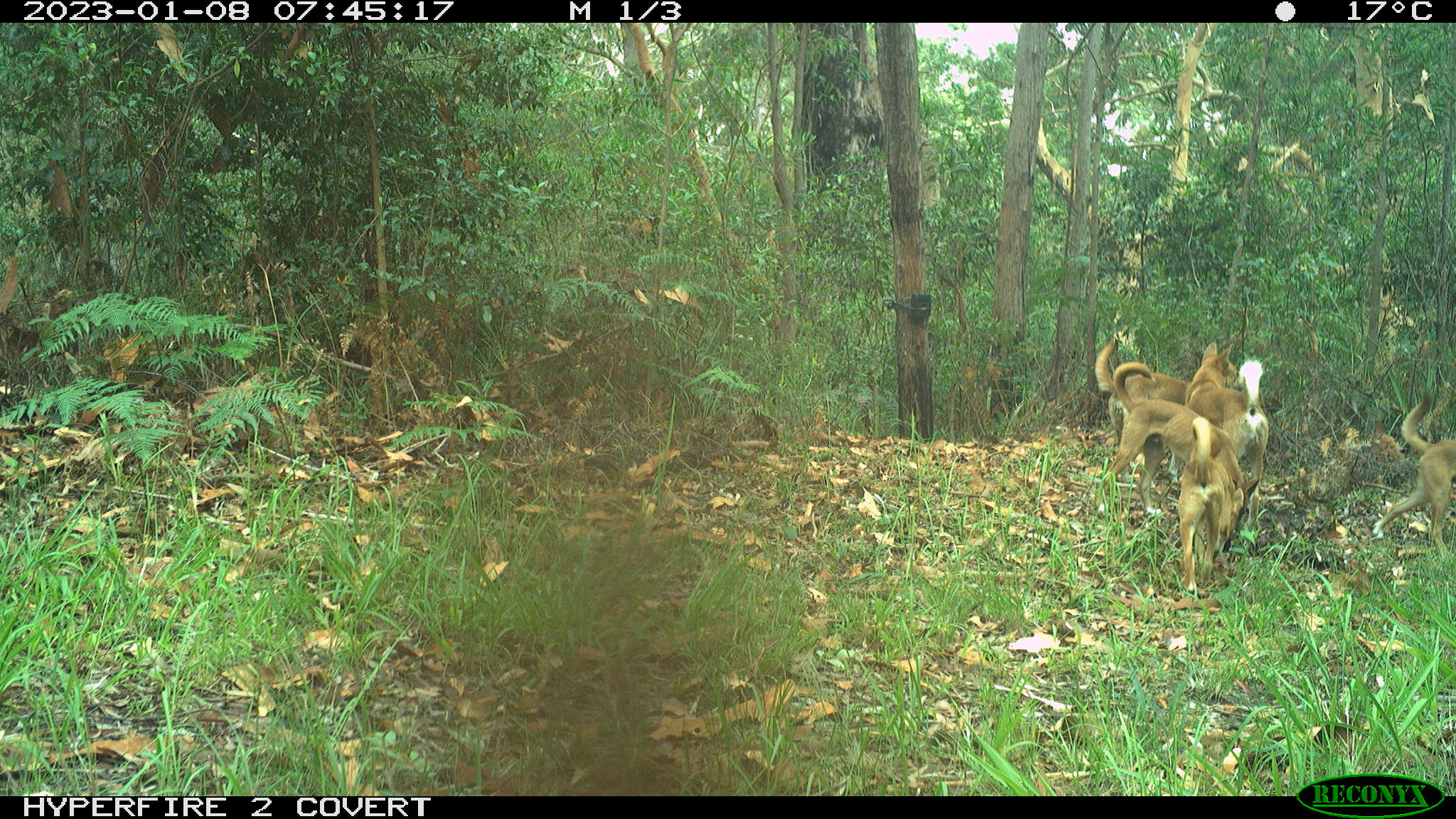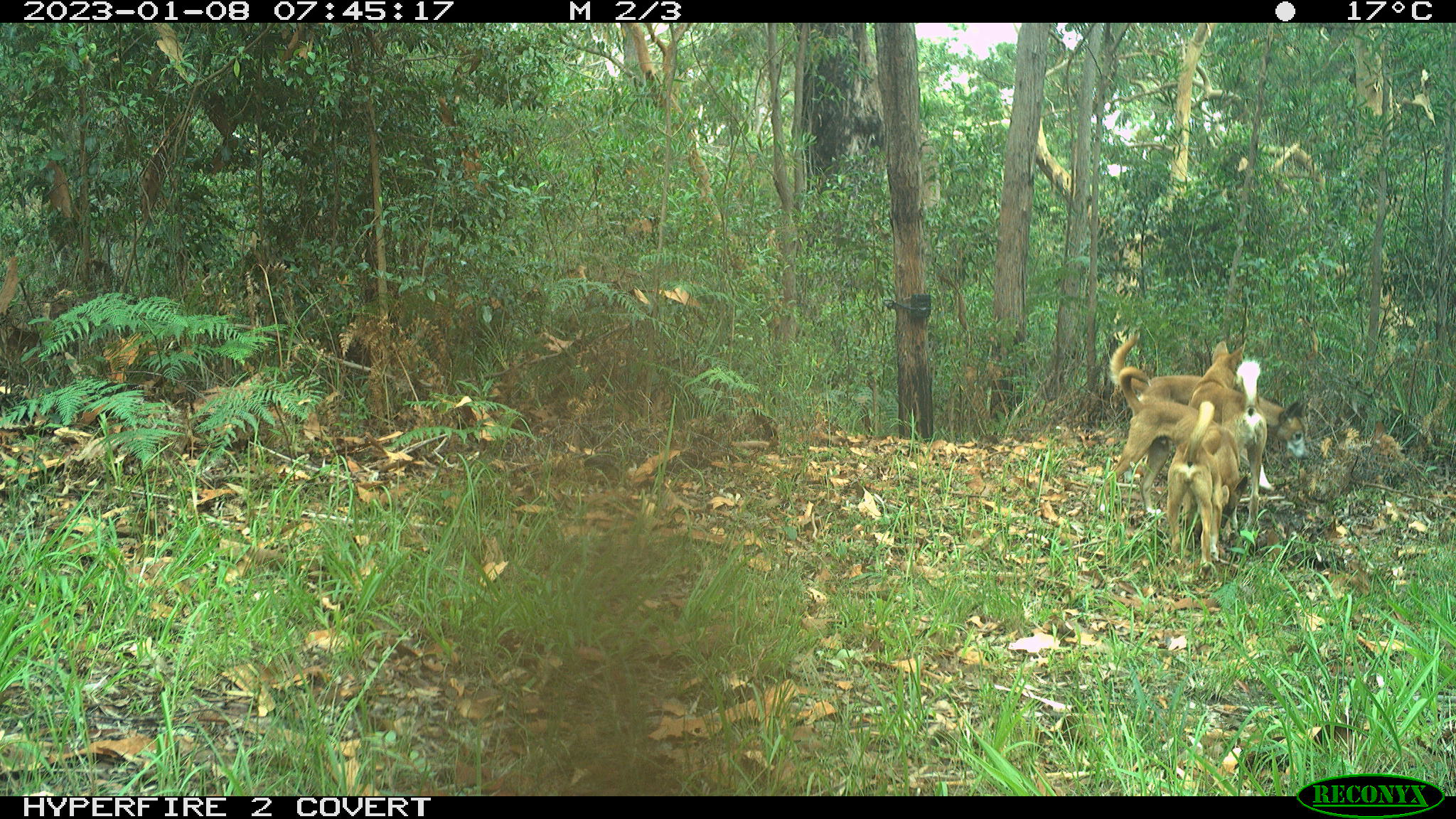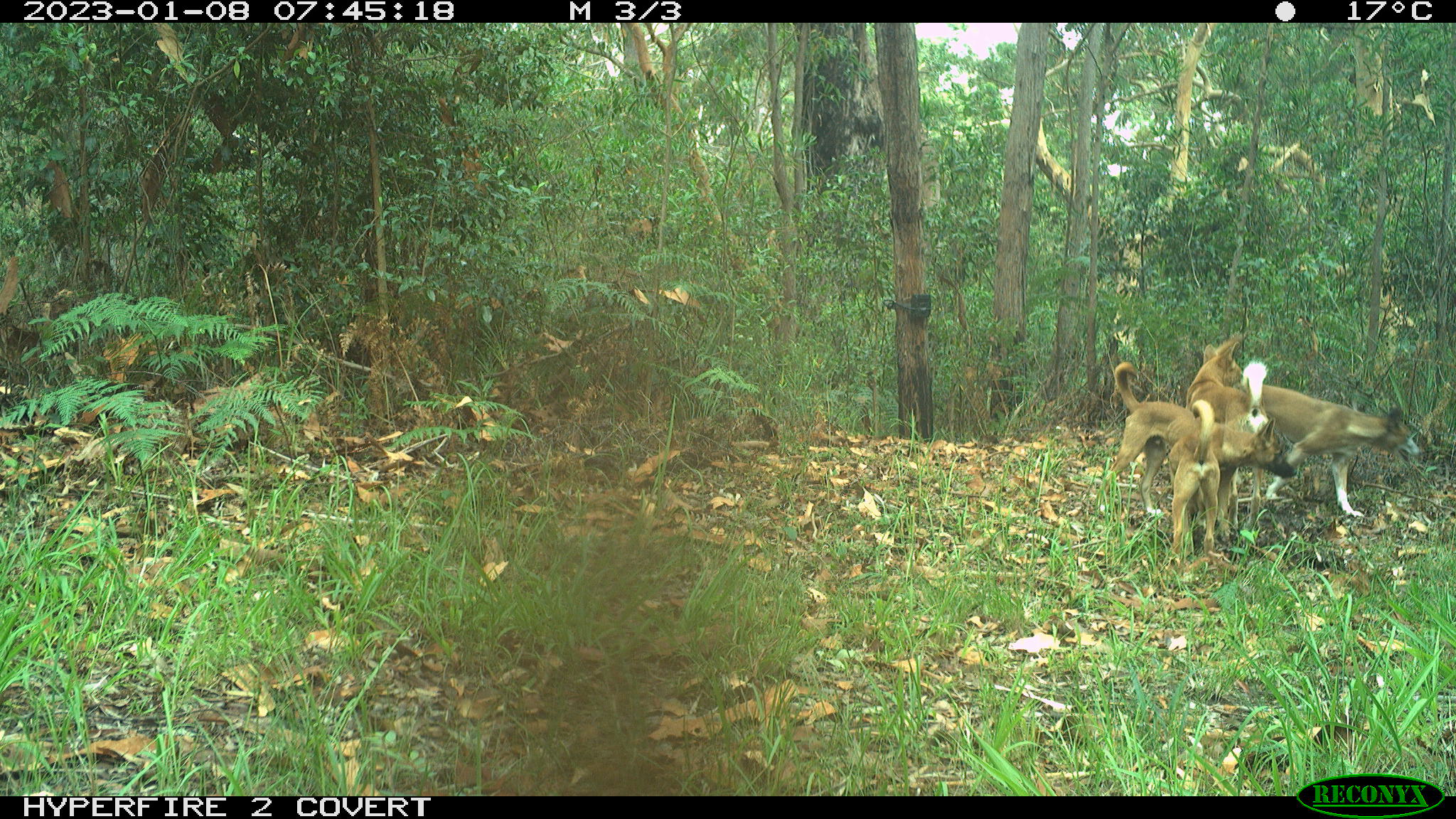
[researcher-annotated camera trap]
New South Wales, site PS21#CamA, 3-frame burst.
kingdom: Animalia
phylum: Chordata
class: Mammalia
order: Carnivora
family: Canidae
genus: Canis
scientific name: Canis familiaris dingo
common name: dingo